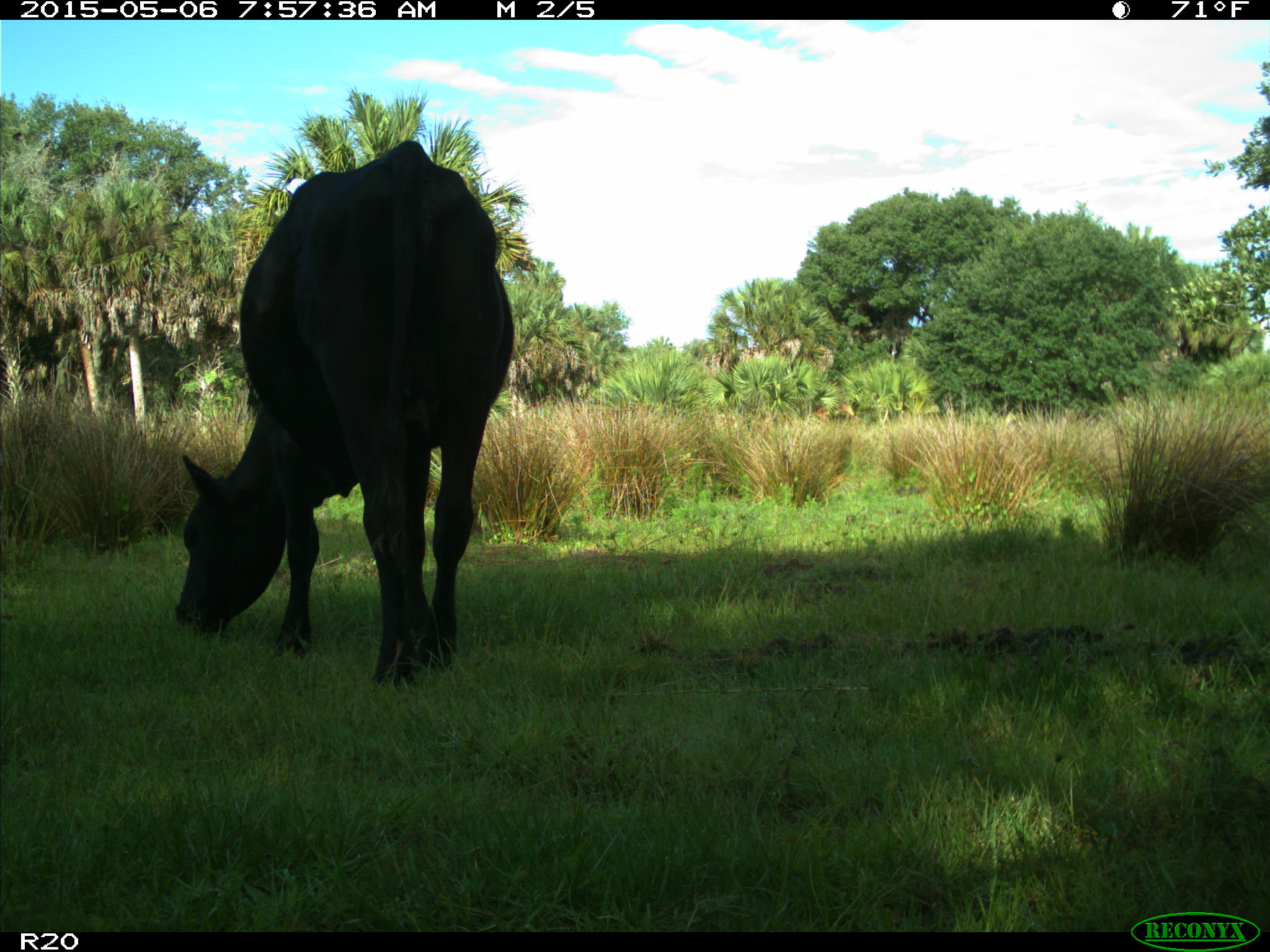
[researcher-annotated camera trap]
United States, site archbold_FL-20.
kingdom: Animalia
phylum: Chordata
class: Mammalia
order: Artiodactyla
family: Bovidae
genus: Bos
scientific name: Bos taurus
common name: domestic cow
Bos taurus (domestic cow).